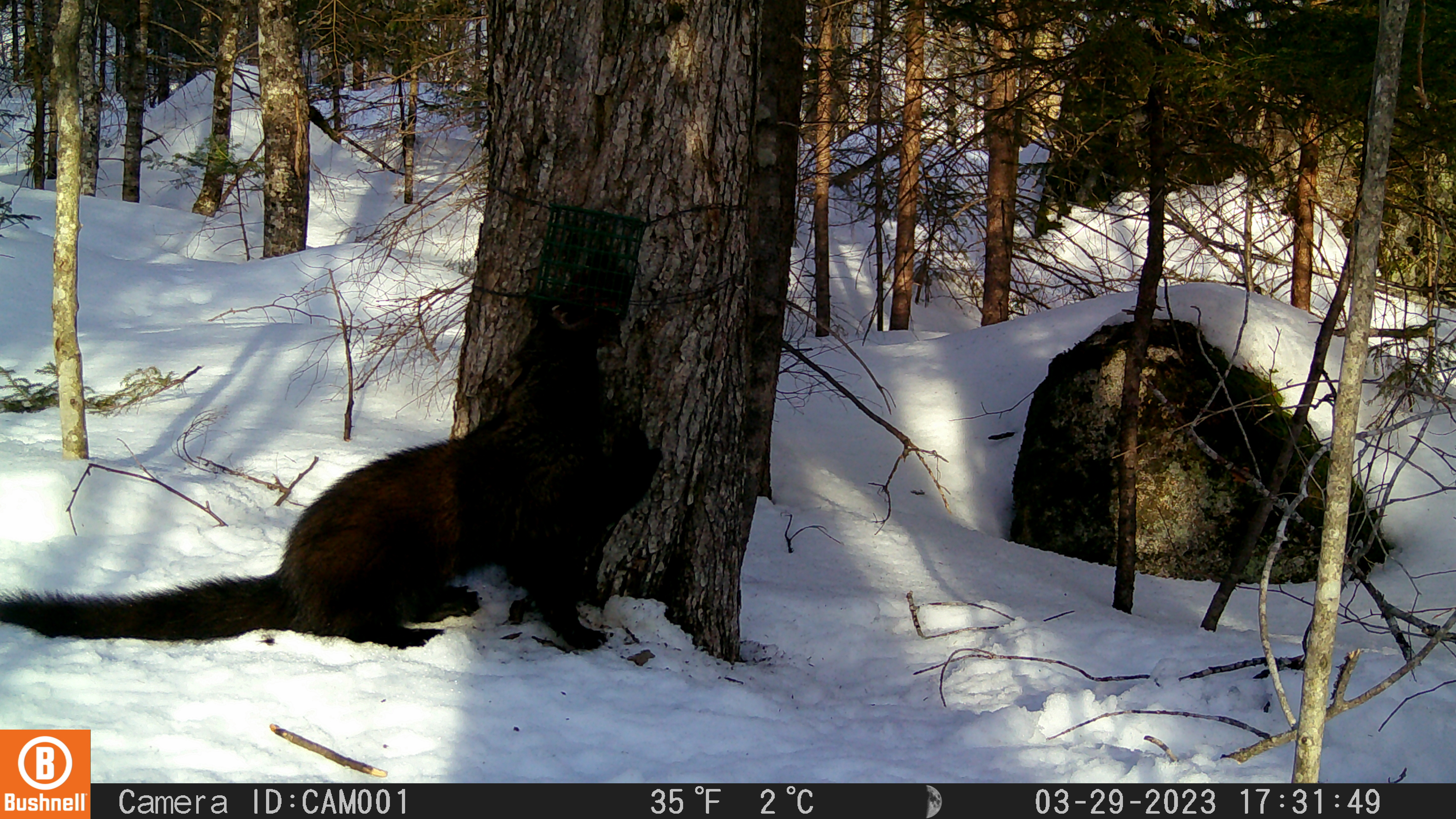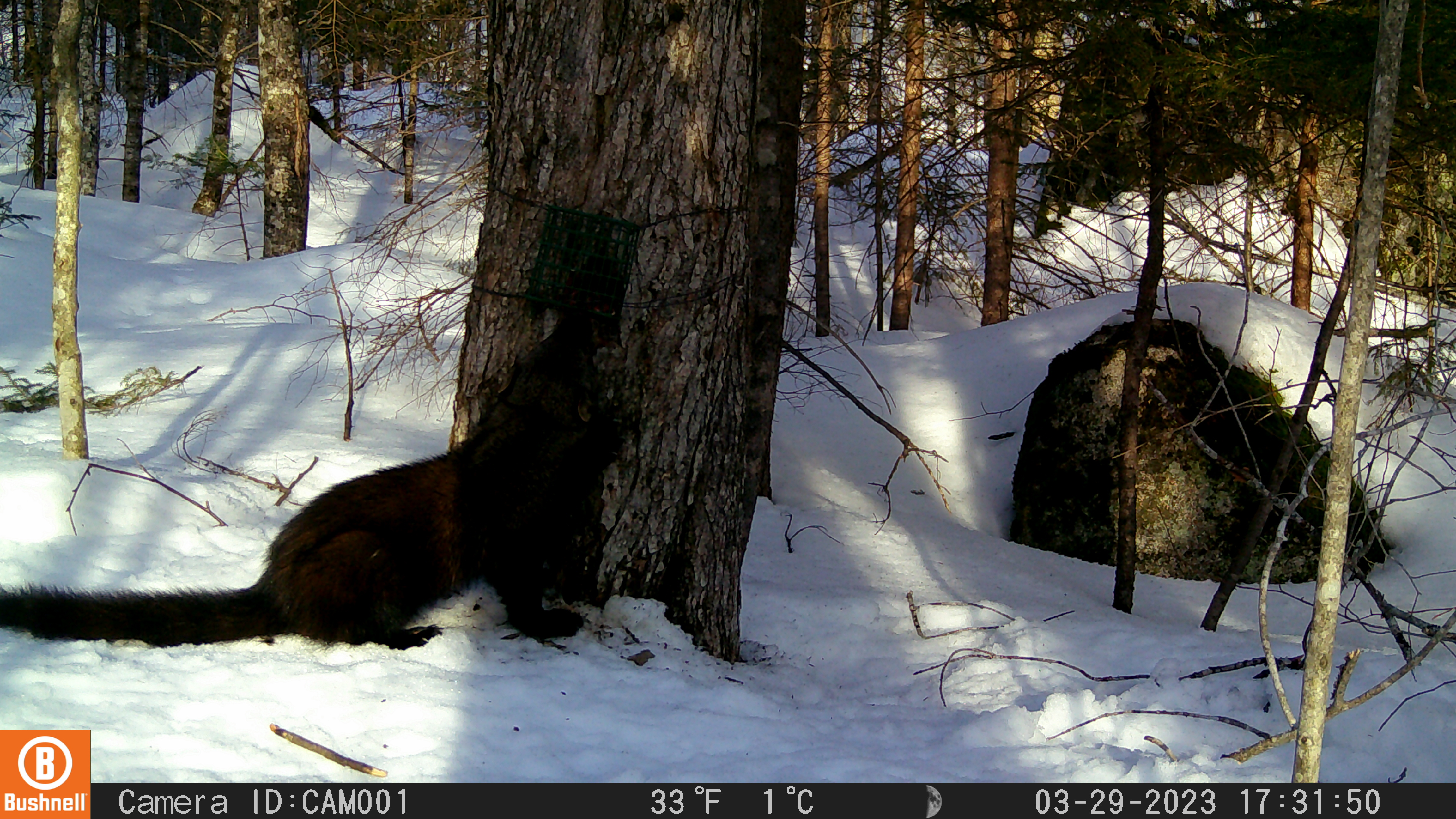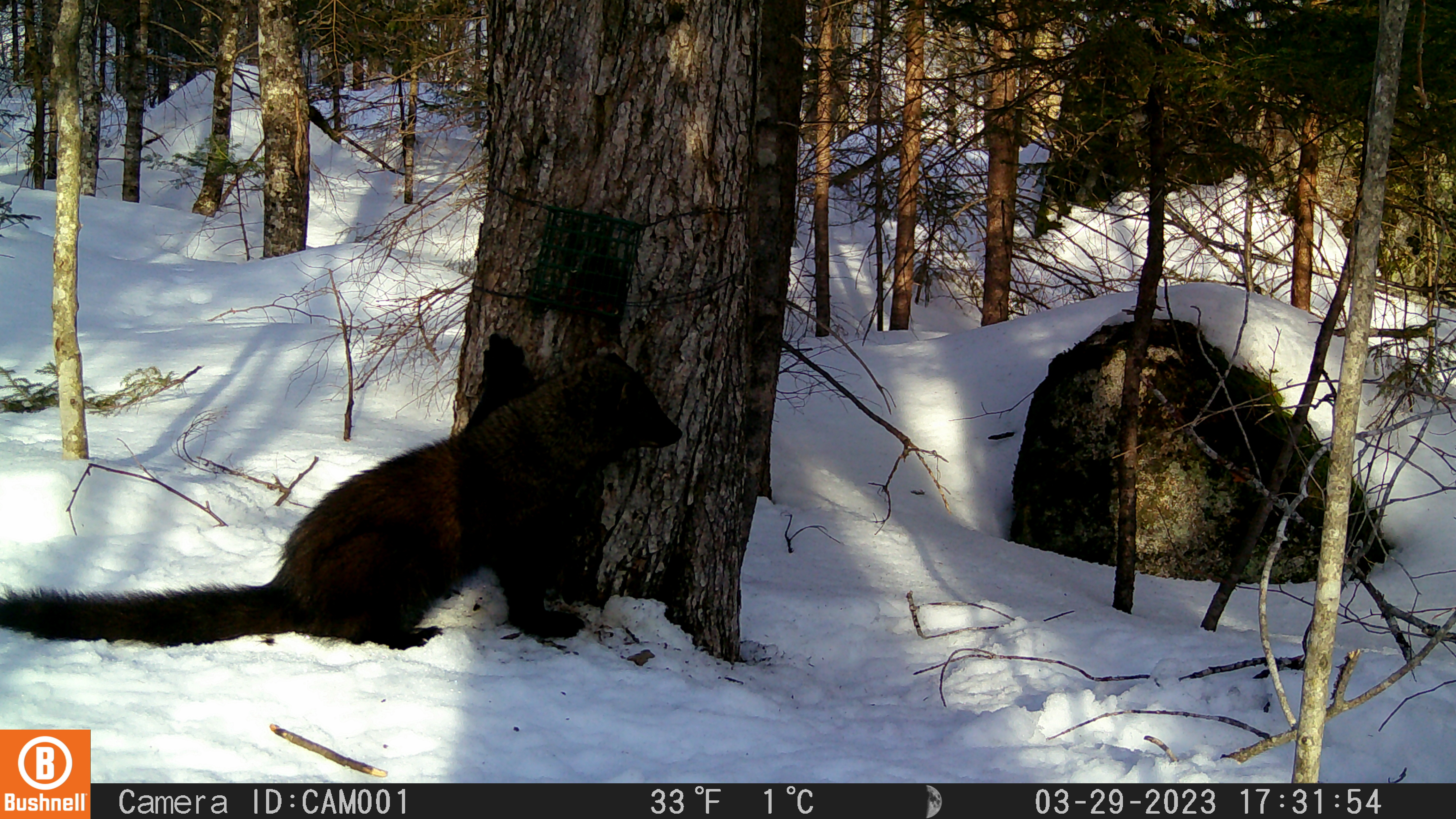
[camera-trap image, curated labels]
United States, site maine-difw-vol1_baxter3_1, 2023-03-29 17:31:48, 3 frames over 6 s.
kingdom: Animalia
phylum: Chordata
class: Mammalia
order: Carnivora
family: Mustelidae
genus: Pekania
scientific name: Pekania pennanti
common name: fisher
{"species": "fisher (Pekania pennanti)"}